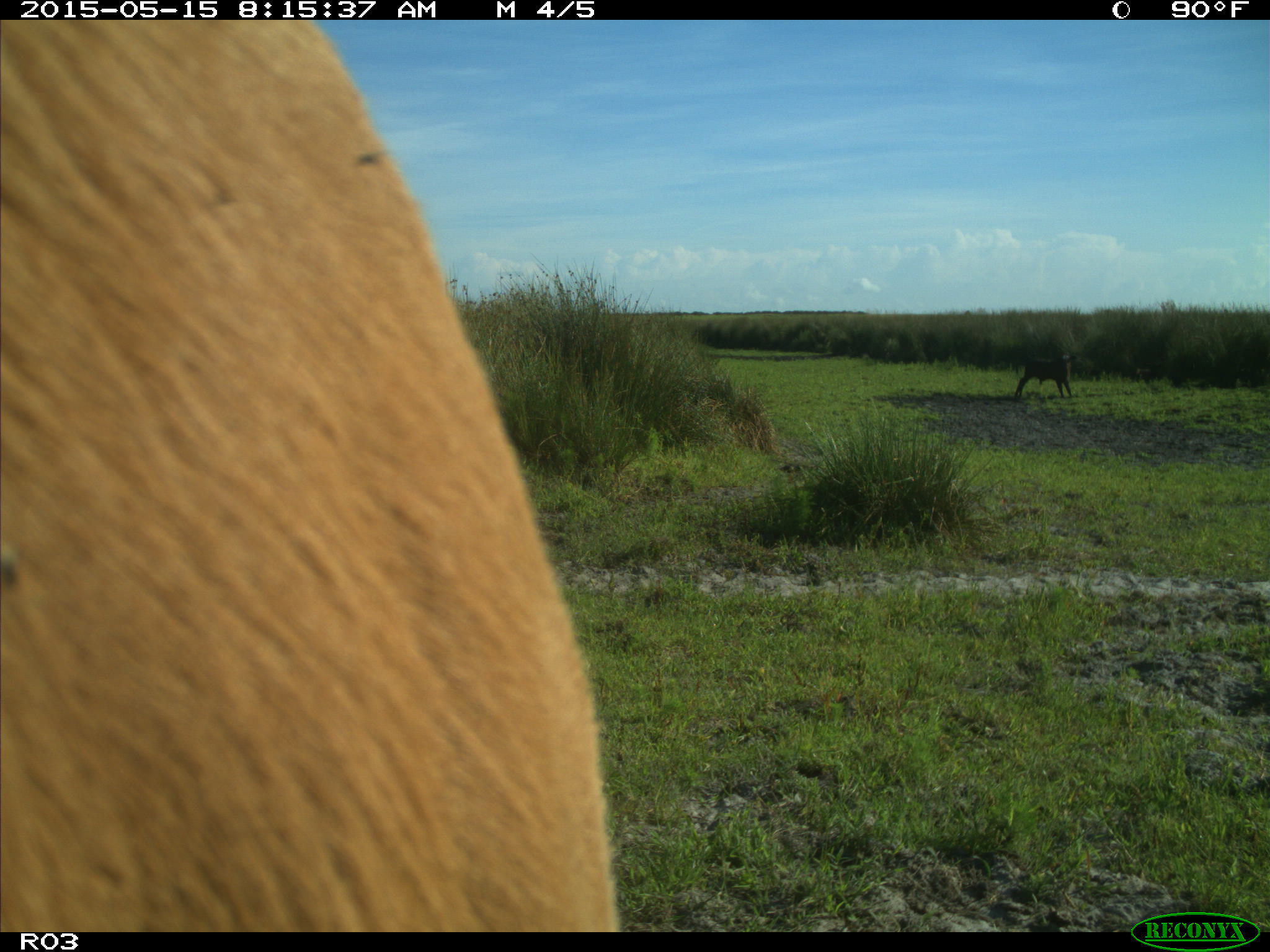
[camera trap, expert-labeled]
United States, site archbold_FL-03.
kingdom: Animalia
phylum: Chordata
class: Mammalia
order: Artiodactyla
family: Bovidae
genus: Bos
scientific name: Bos taurus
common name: domestic cow